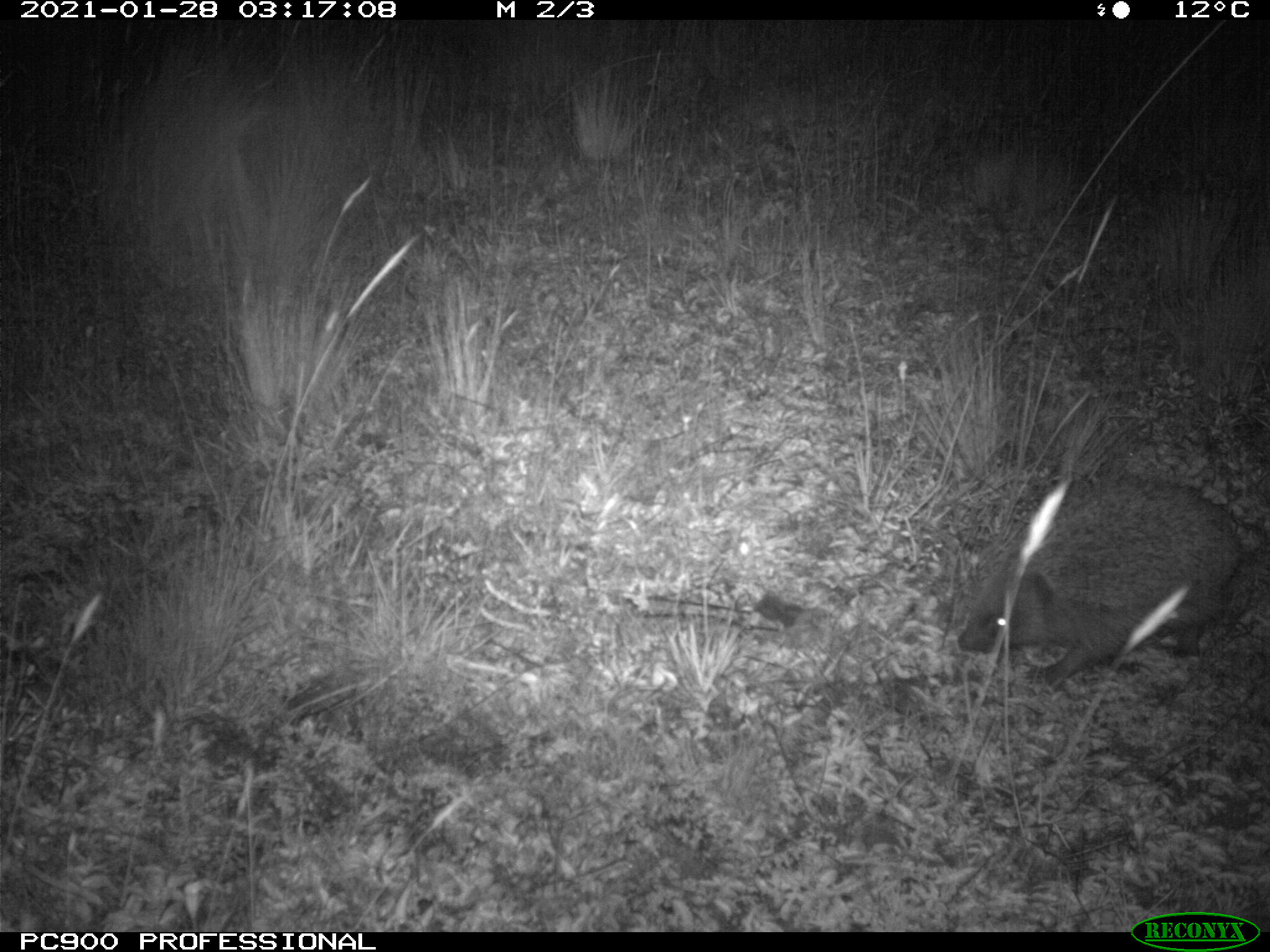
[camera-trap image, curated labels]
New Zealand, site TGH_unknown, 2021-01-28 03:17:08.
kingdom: Animalia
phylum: Chordata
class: Mammalia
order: Eulipotyphla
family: Erinaceidae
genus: Erinaceus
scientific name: Erinaceus europaeus europaeus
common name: european hedgehog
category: hedgehog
Hedgehog (european hedgehog) (Erinaceus europaeus europaeus).